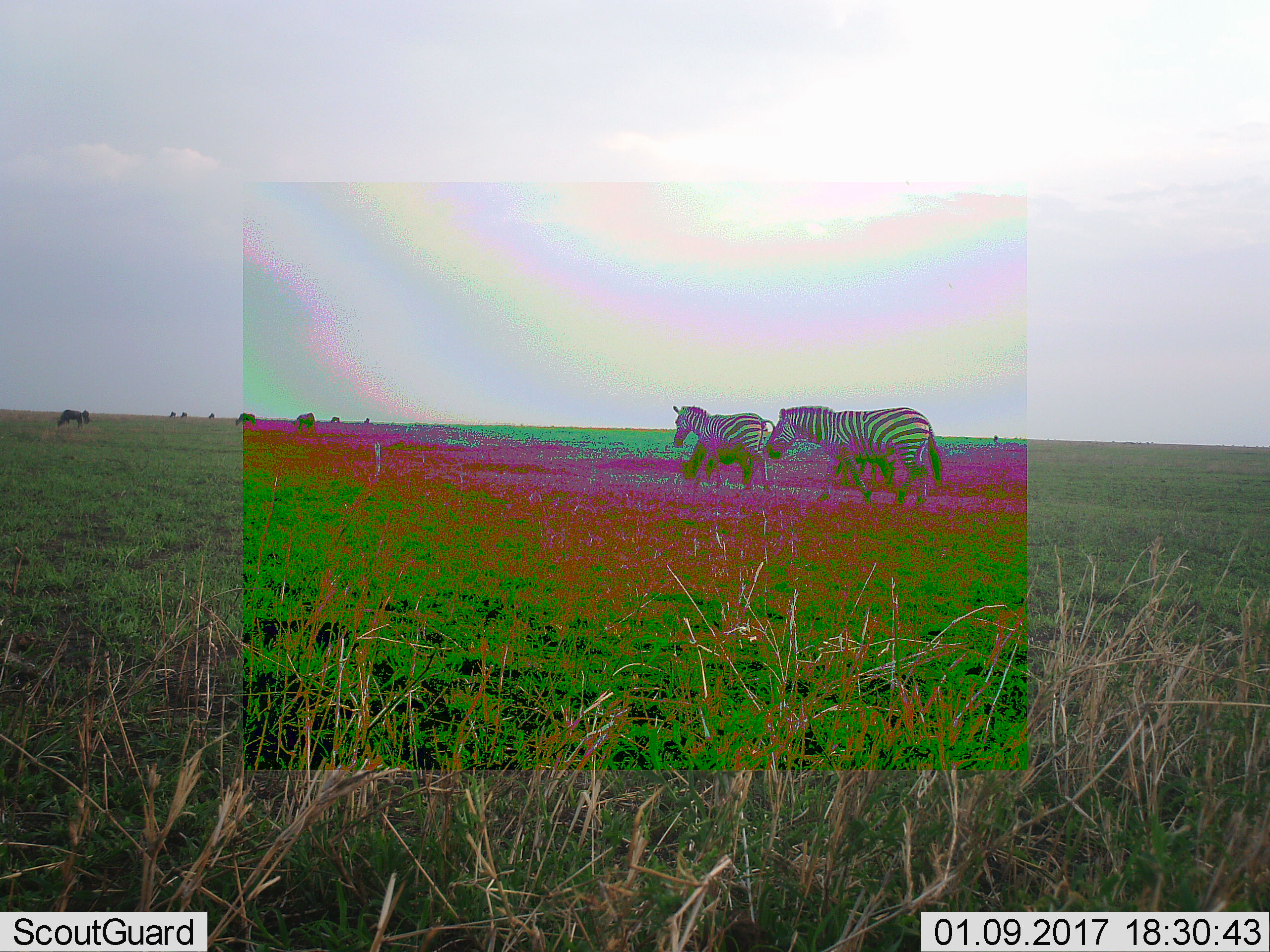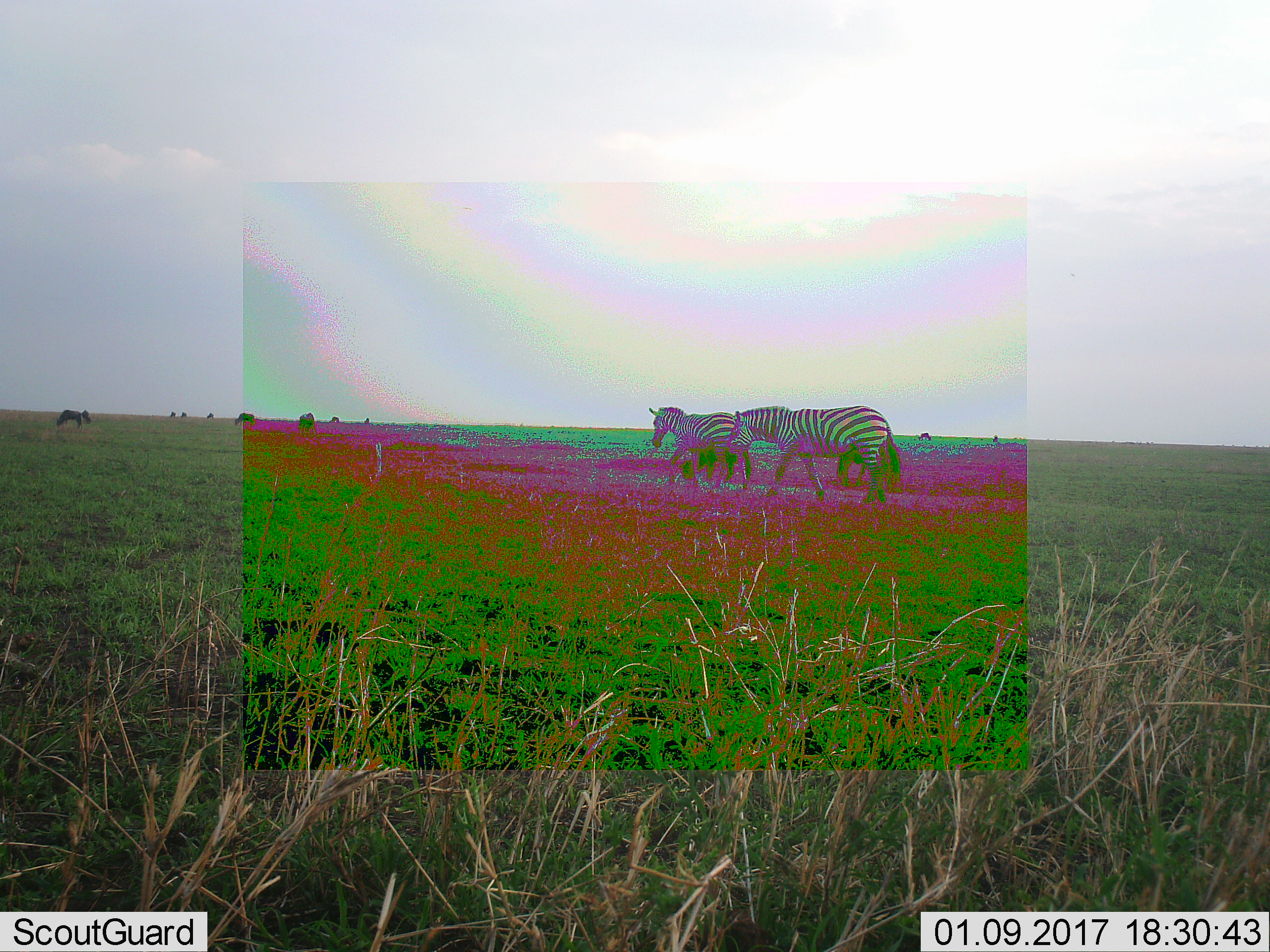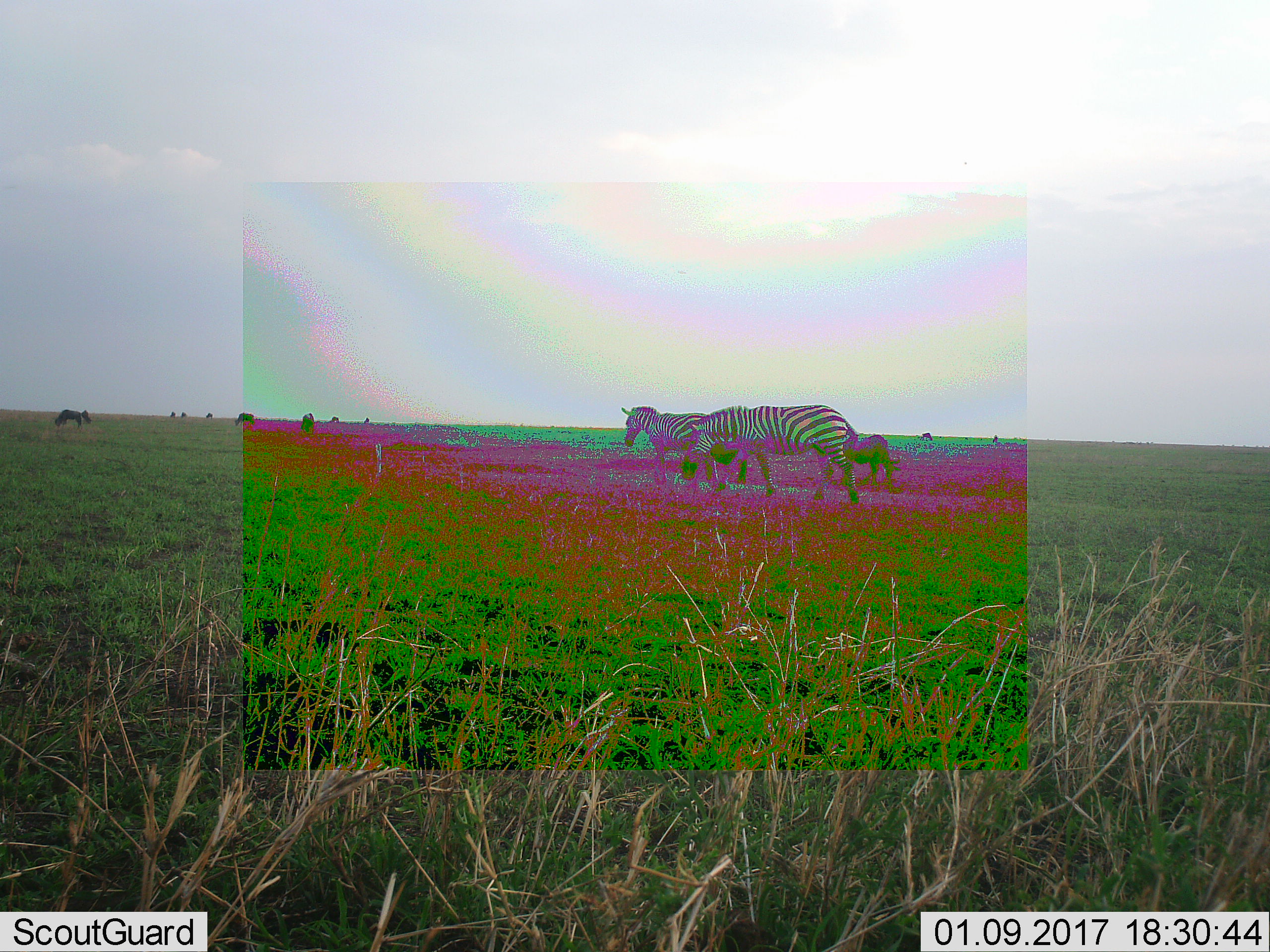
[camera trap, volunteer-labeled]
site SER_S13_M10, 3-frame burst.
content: unidentified animal